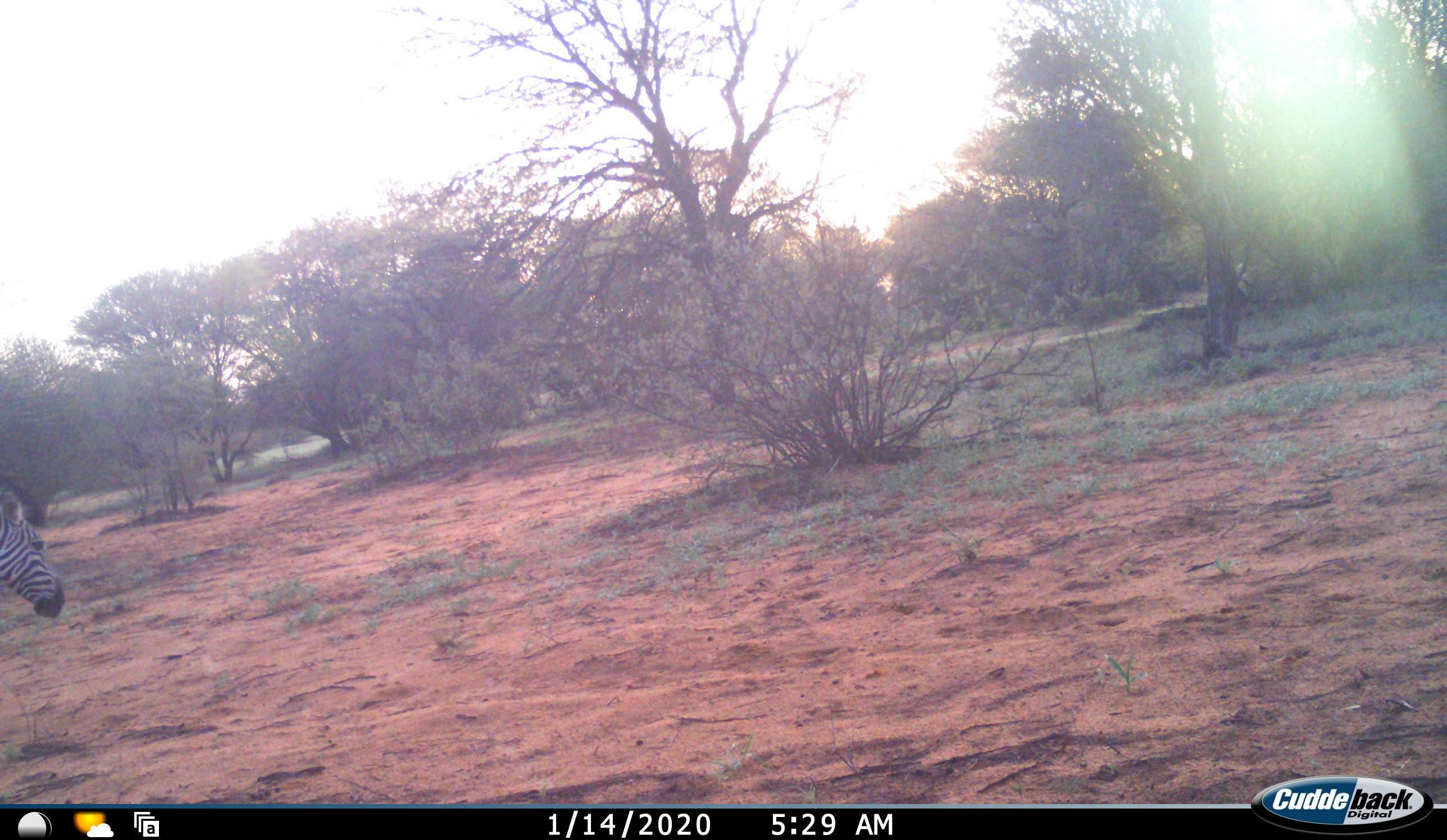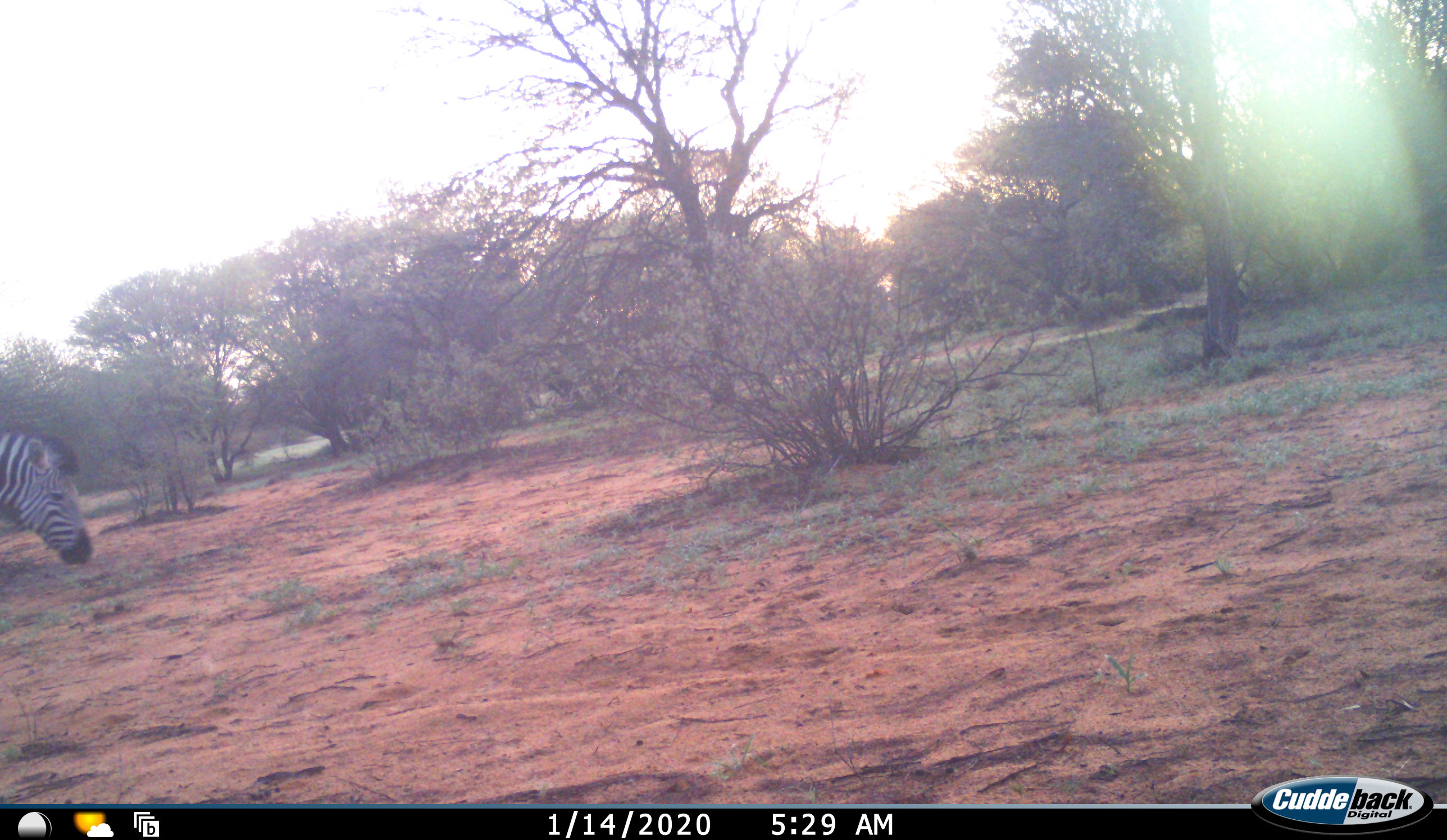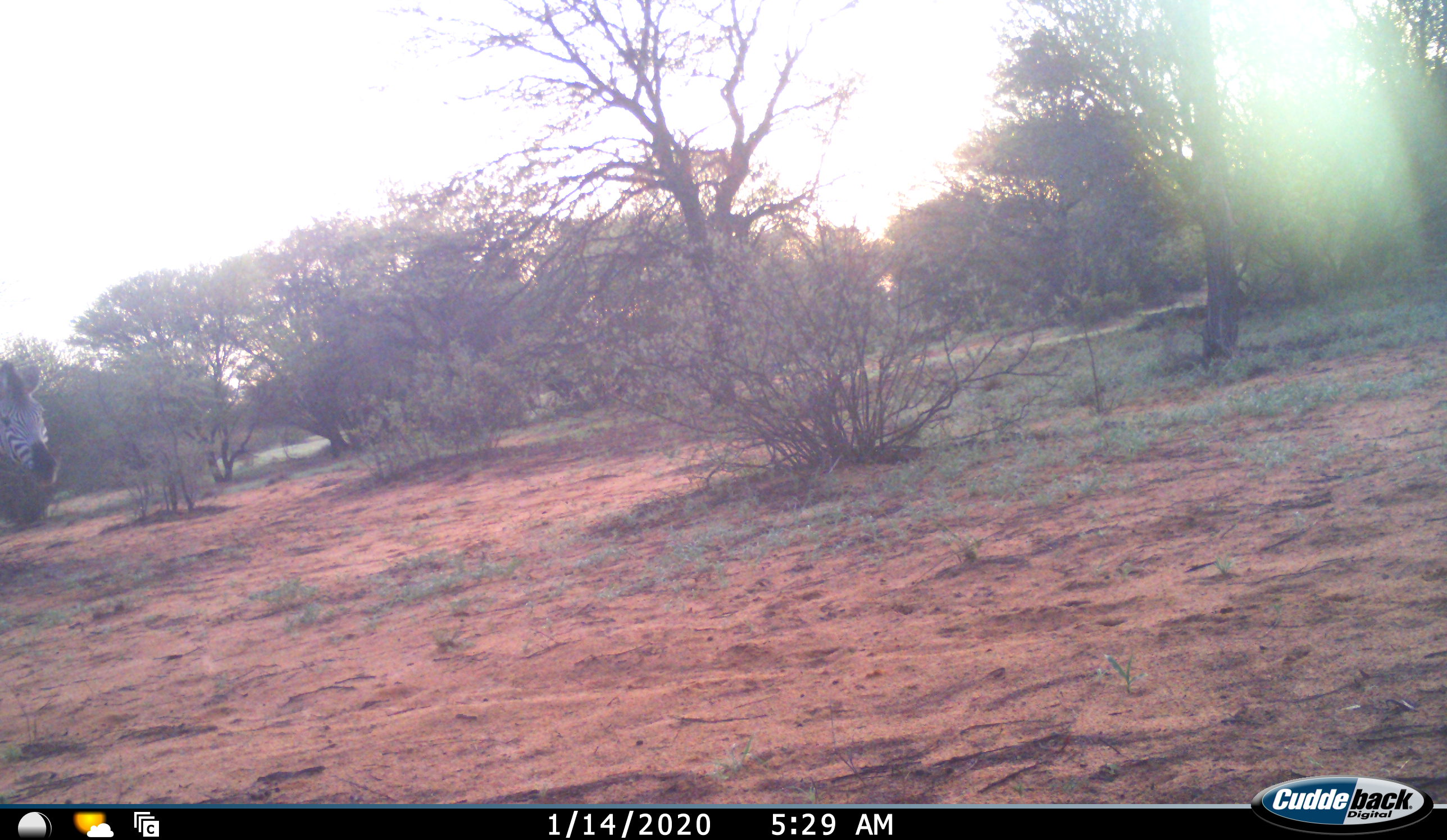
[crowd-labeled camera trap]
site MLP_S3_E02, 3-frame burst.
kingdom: Animalia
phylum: Chordata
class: Mammalia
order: Perissodactyla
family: Equidae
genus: Equus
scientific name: Equus quagga burchellii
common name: burchell's zebra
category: zebraburchells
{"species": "zebraburchells (burchell's zebra) (Equus quagga burchellii)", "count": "1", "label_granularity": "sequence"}